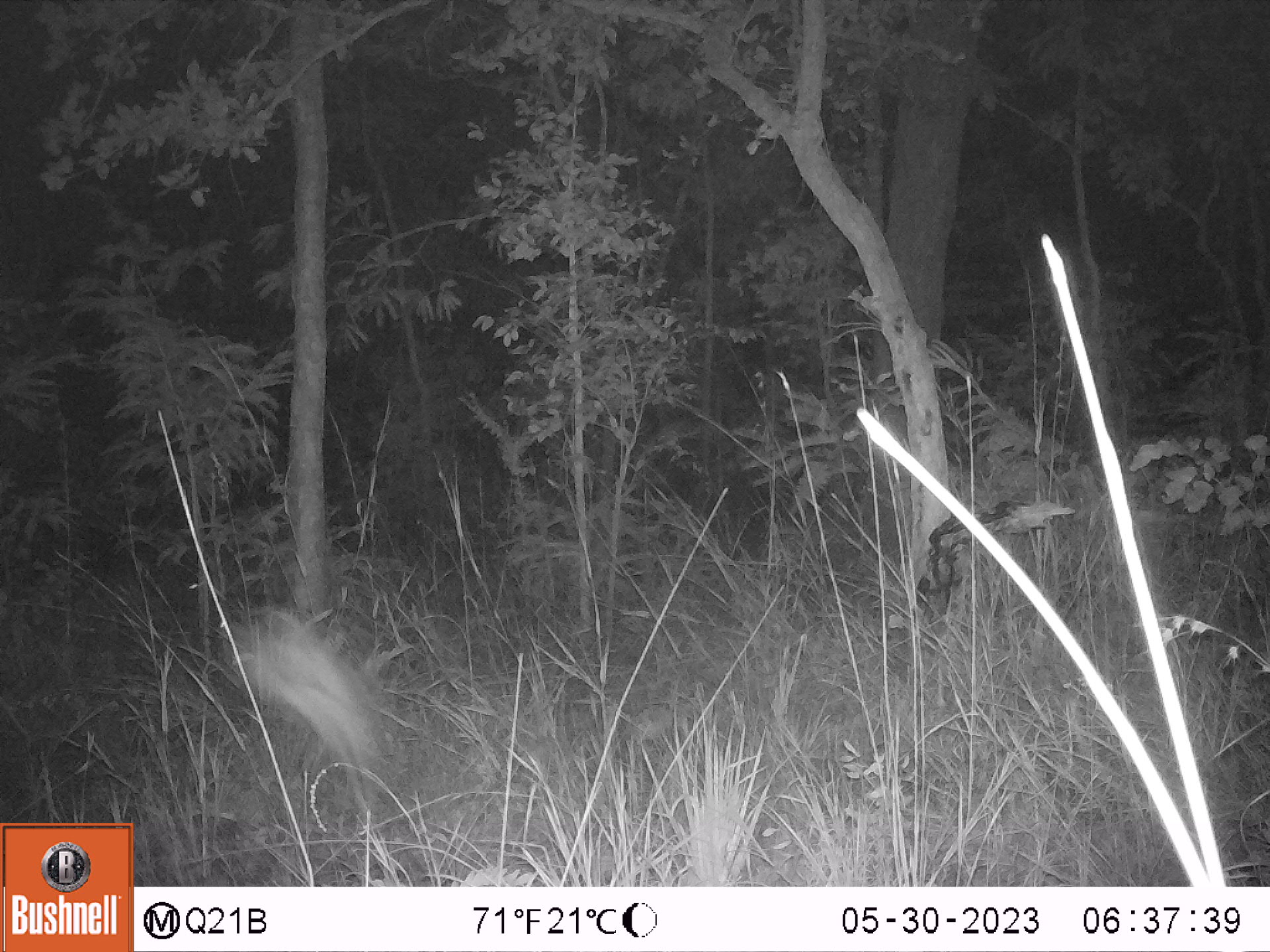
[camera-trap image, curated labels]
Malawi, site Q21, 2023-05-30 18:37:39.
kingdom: Animalia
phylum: Chordata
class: Mammalia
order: Artiodactyla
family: Bovidae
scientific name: Antilopinae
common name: small antelope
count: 1